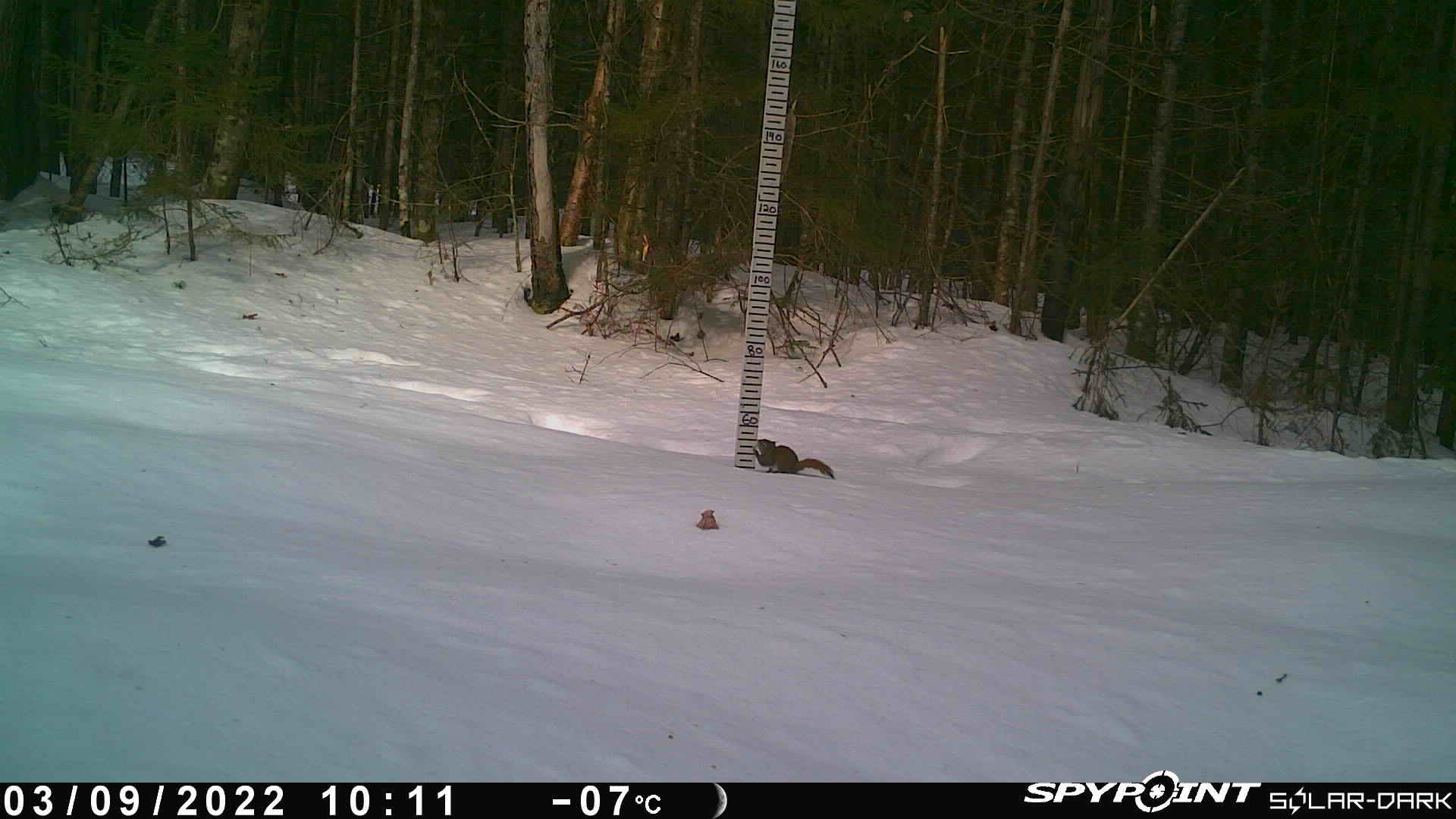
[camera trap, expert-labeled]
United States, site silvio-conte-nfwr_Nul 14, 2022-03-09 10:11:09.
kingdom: Animalia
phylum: Chordata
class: Mammalia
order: Rodentia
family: Sciuridae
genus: Tamiasciurus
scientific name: Tamiasciurus hudsonicus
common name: red squirrel